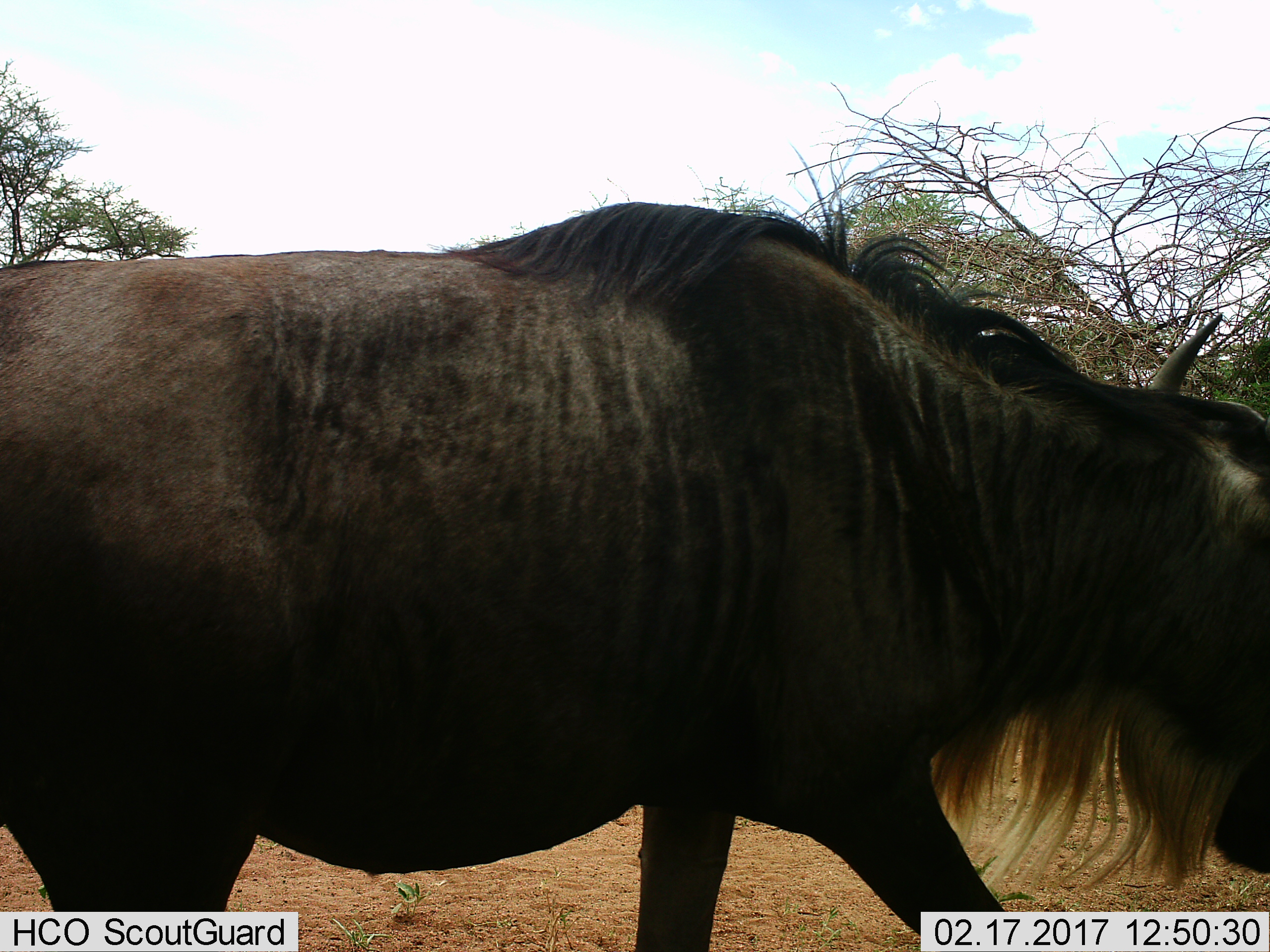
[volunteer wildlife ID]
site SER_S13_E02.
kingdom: Animalia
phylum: Chordata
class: Mammalia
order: Artiodactyla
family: Bovidae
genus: Connochaetes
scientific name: Connochaetes taurinus taurinus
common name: blue wildebeest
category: wildebeestblue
Wildebeestblue (blue wildebeest) (Connochaetes taurinus taurinus), count 1. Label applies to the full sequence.